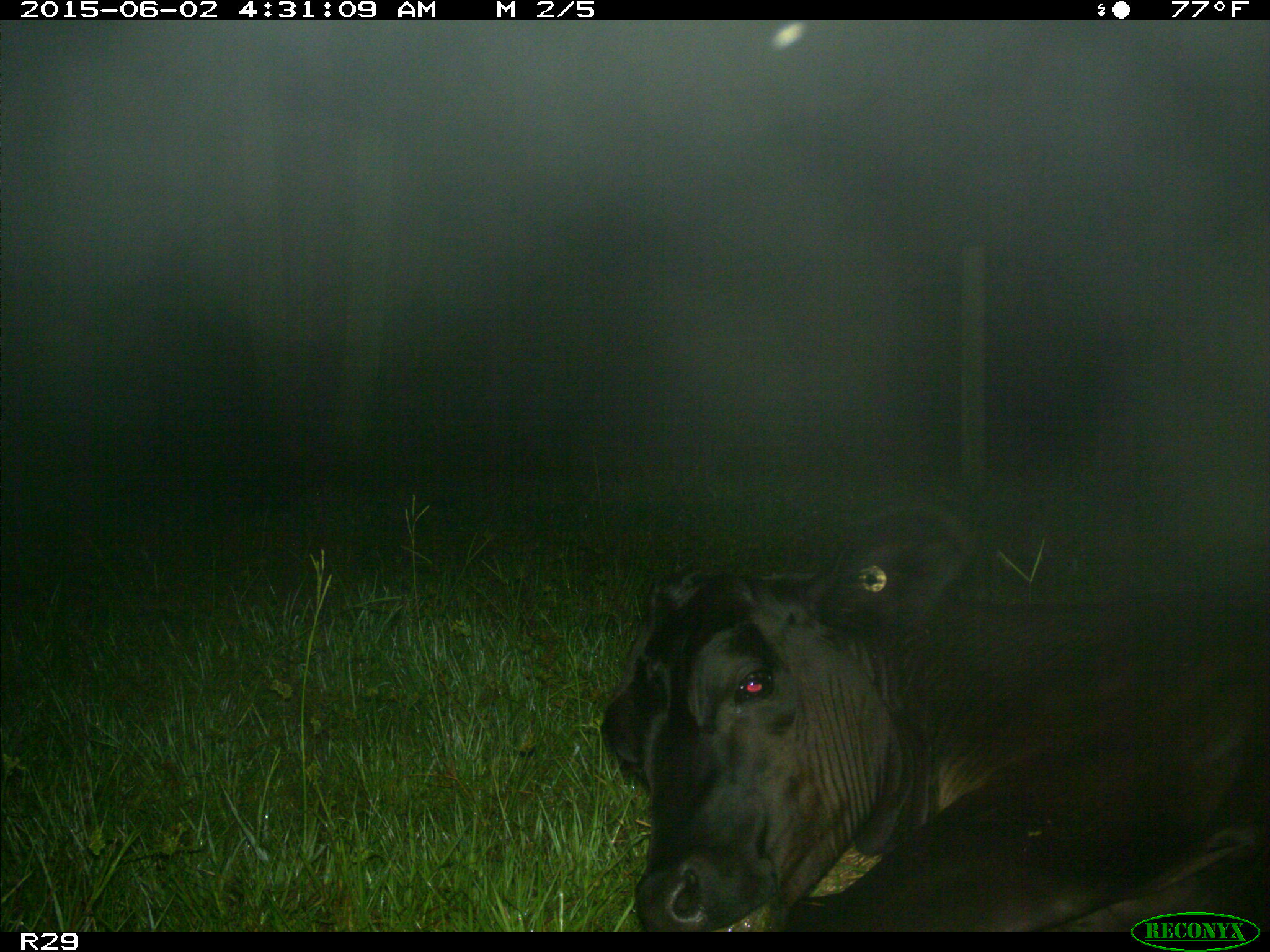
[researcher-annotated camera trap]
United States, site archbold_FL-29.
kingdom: Animalia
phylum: Chordata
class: Mammalia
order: Artiodactyla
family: Bovidae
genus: Bos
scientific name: Bos taurus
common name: domestic cow